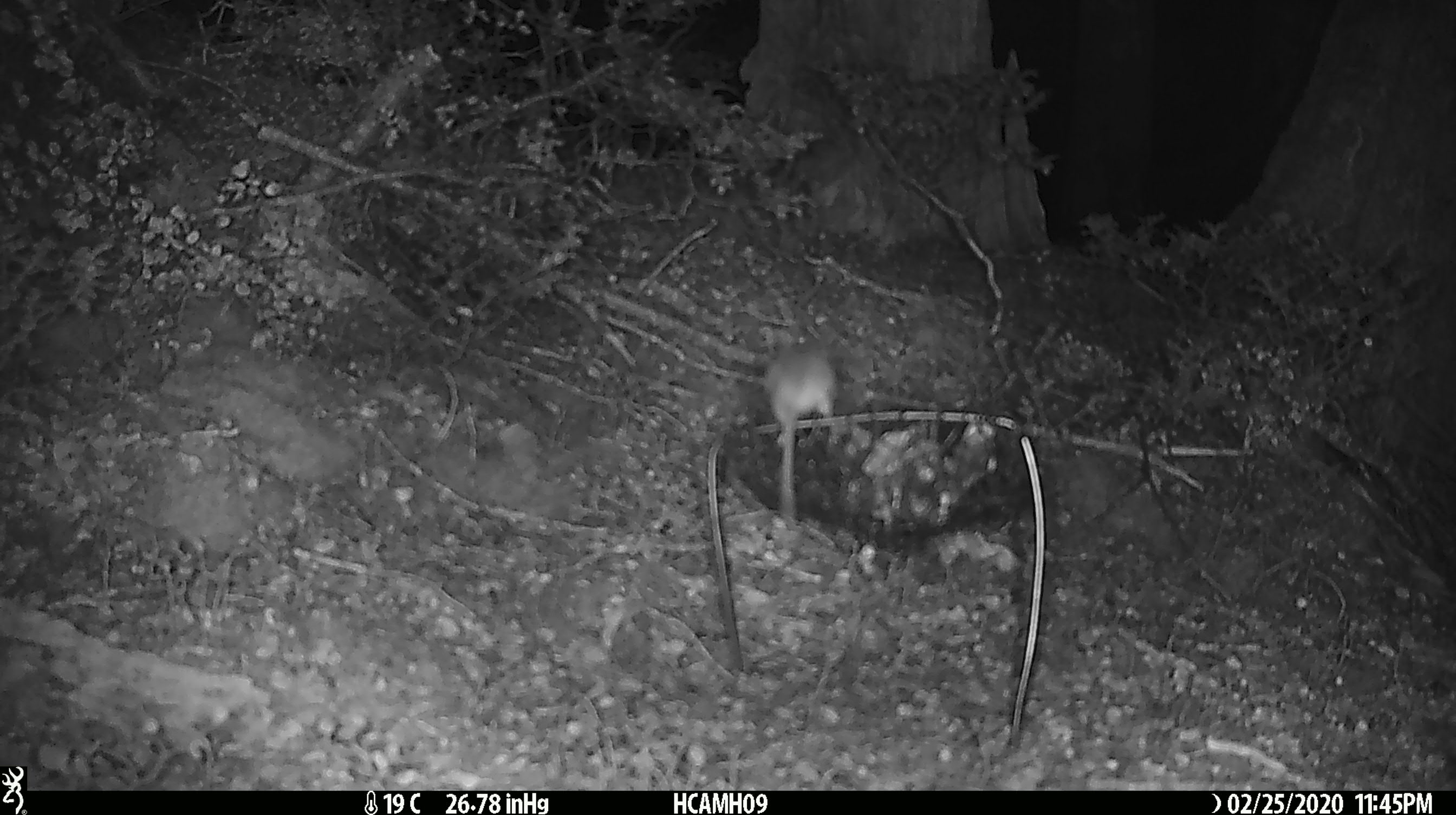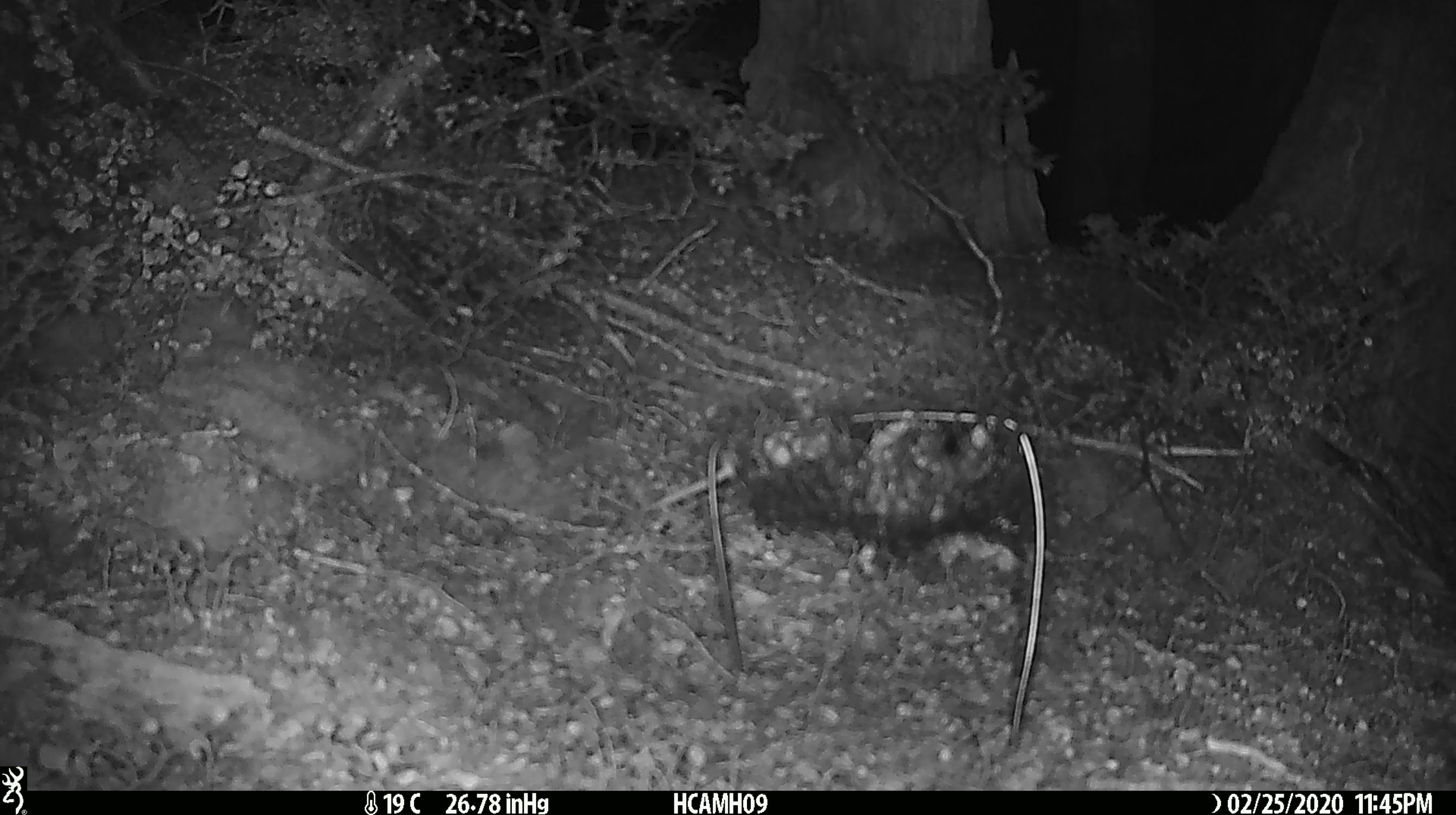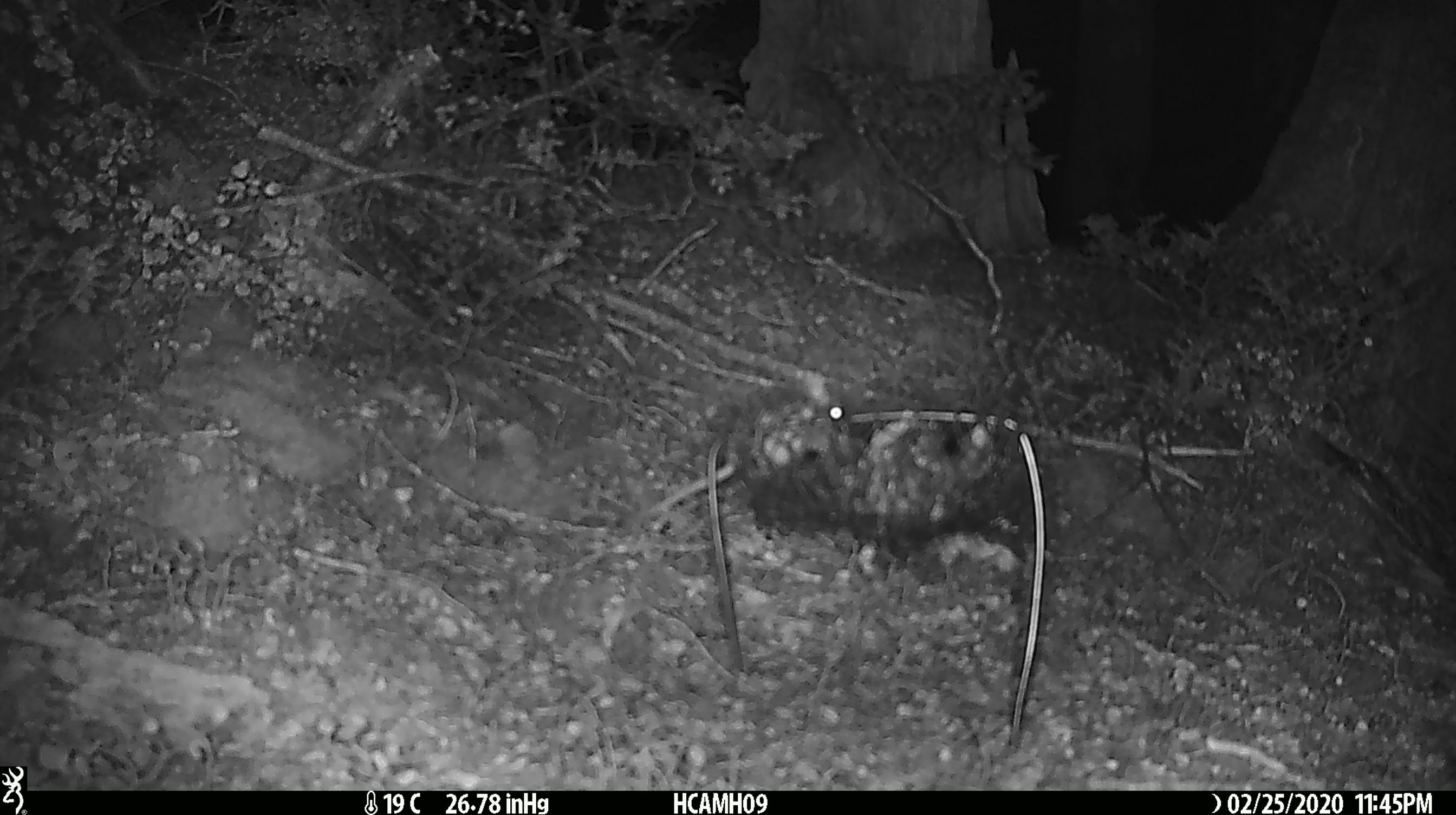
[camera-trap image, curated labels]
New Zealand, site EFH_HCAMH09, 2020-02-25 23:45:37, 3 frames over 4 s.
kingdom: Animalia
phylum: Chordata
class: Mammalia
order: Rodentia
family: Muridae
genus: Mus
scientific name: Mus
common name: mouse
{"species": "mouse (Mus)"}